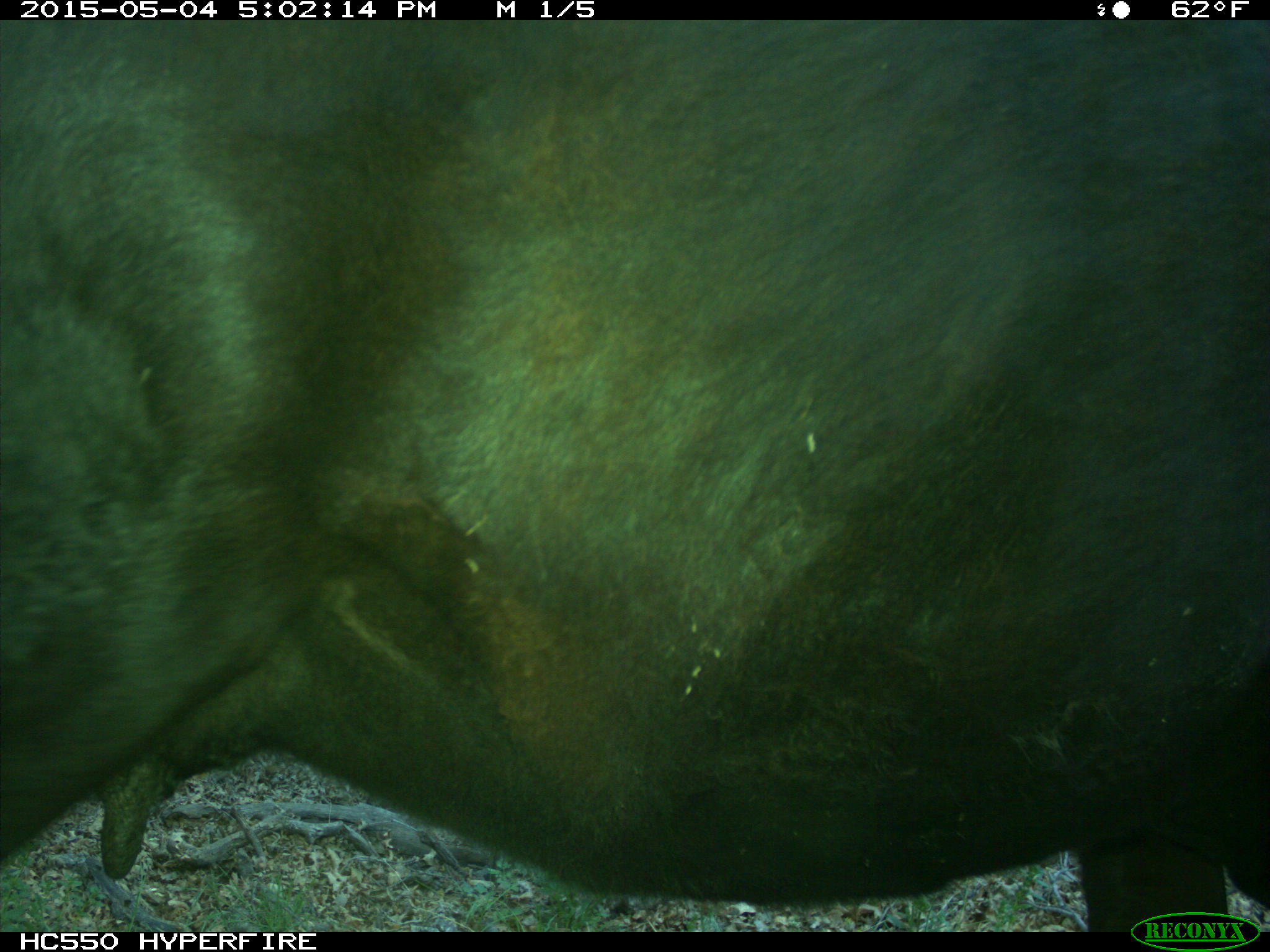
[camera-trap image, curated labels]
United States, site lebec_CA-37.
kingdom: Animalia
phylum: Chordata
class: Mammalia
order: Artiodactyla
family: Bovidae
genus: Bos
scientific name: Bos taurus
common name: domestic cow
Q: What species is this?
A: Bos taurus (domestic cow).